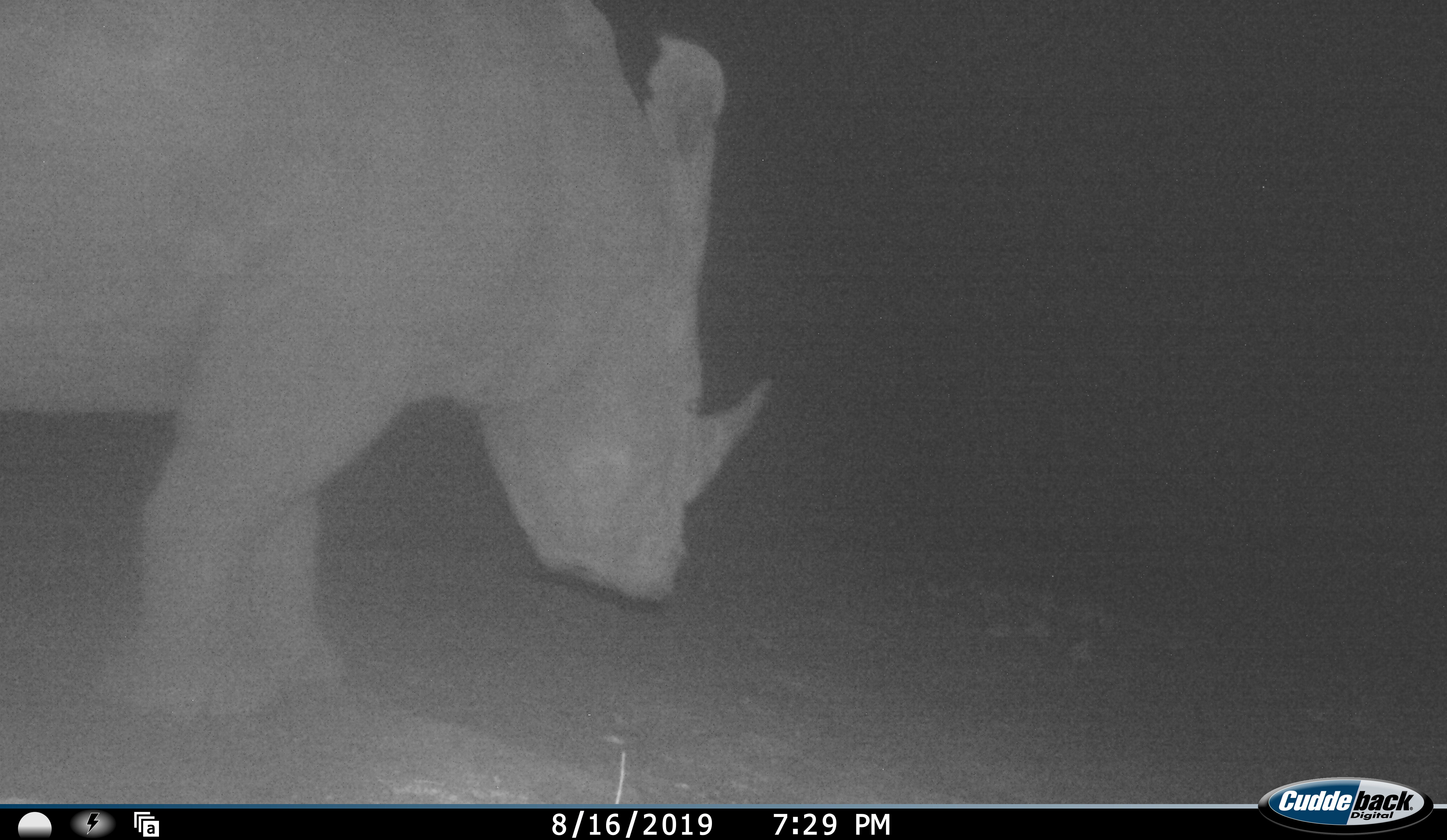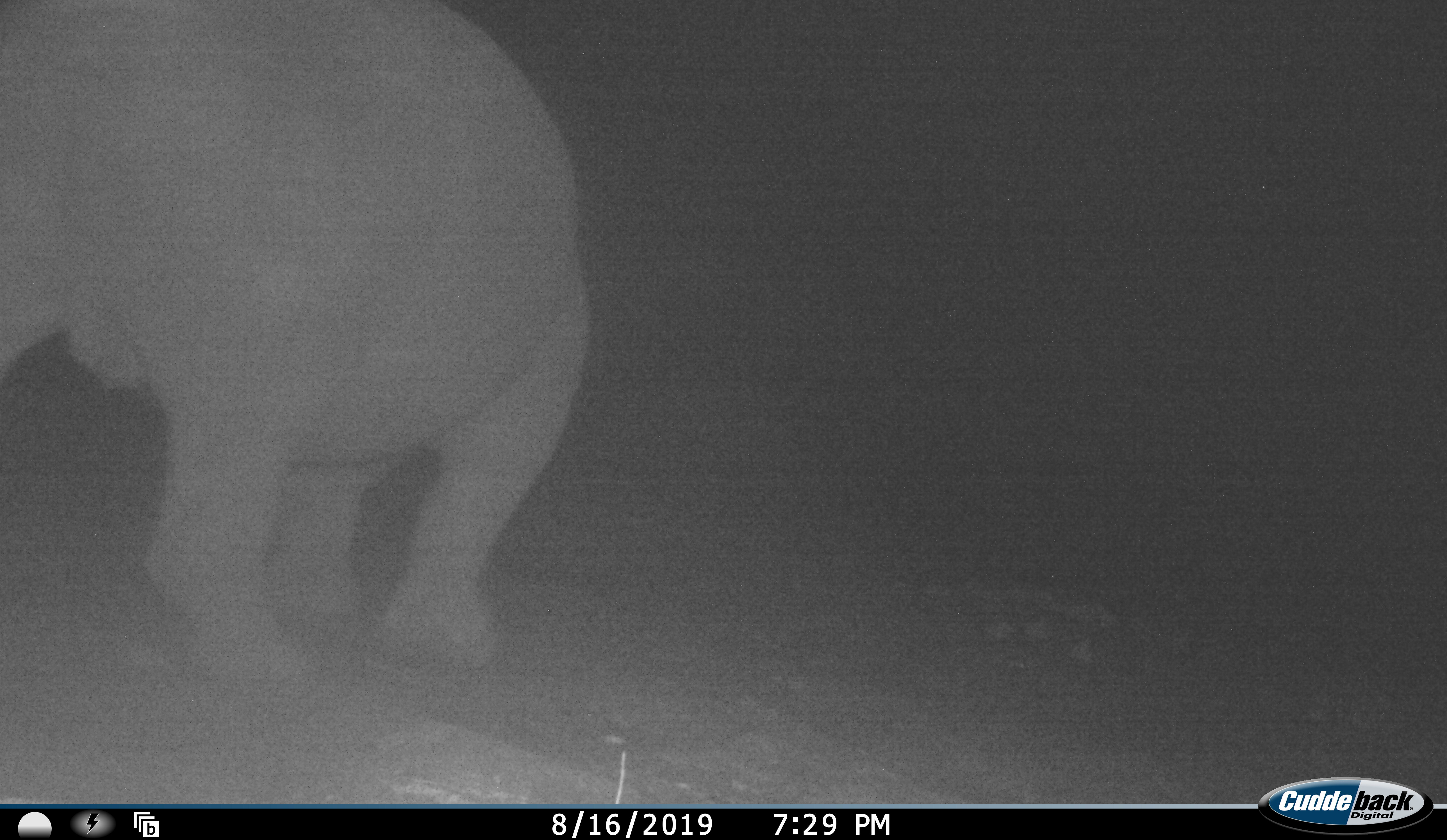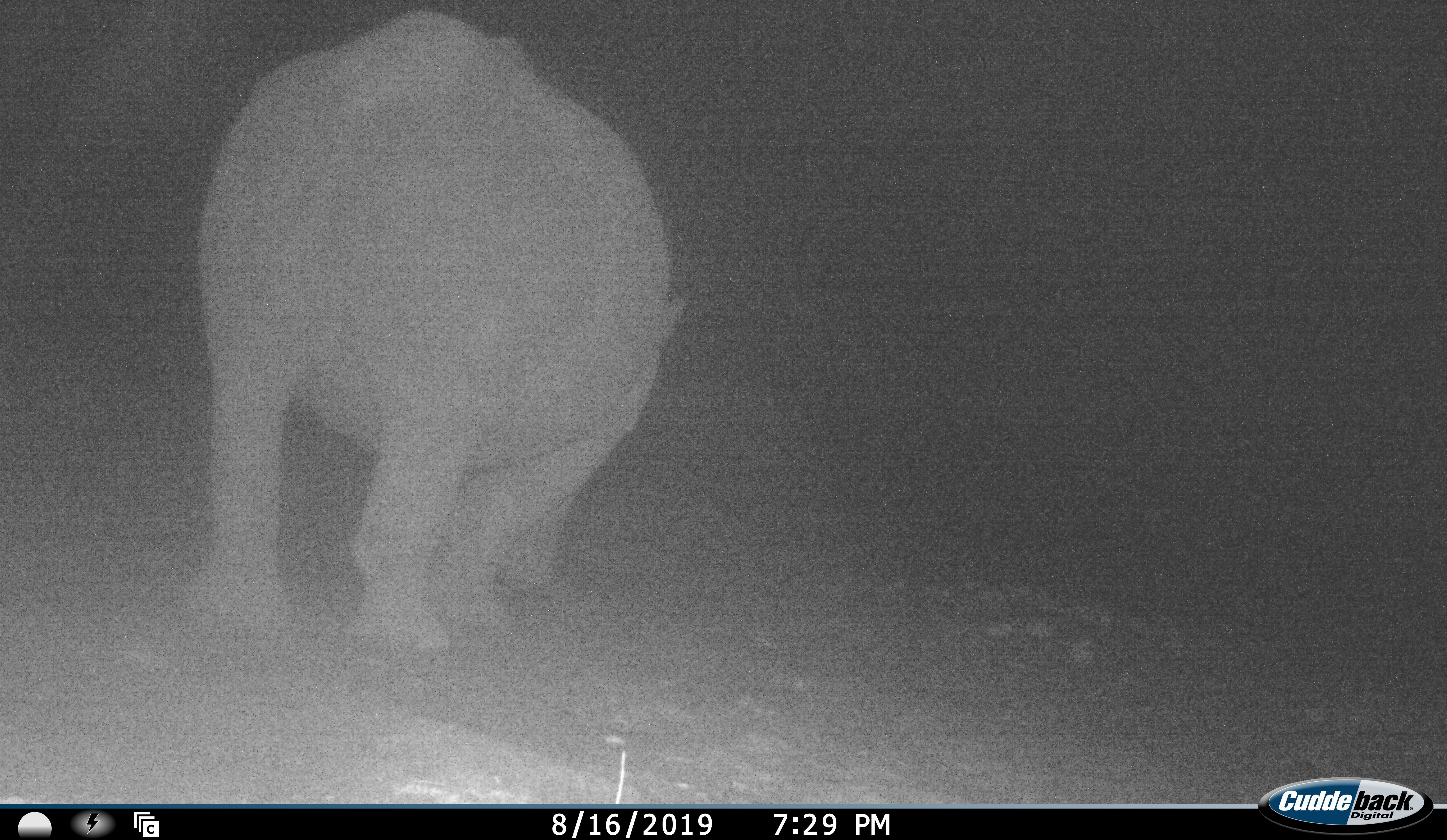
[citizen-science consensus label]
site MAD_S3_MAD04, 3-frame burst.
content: unidentified animal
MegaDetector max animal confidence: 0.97